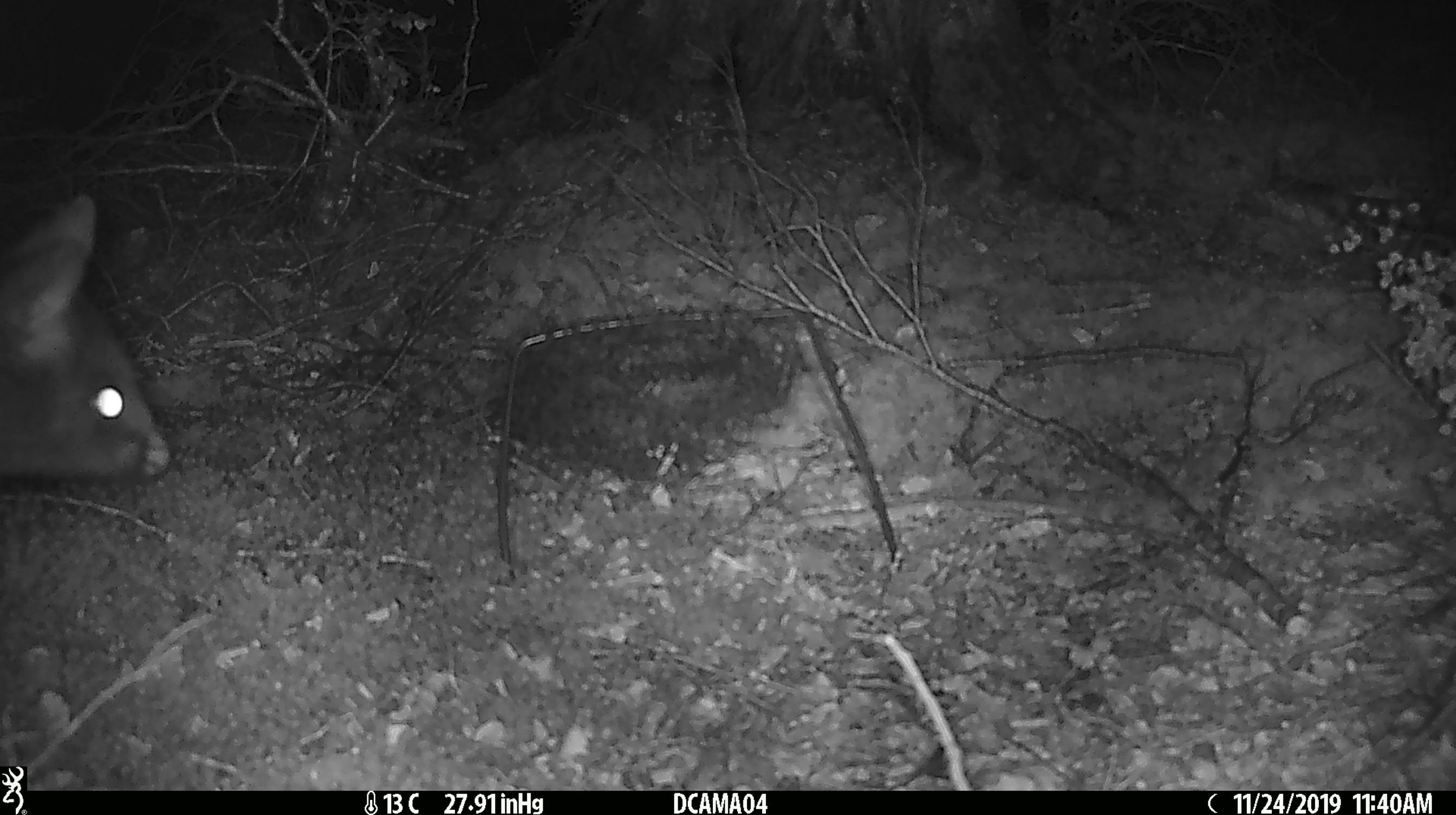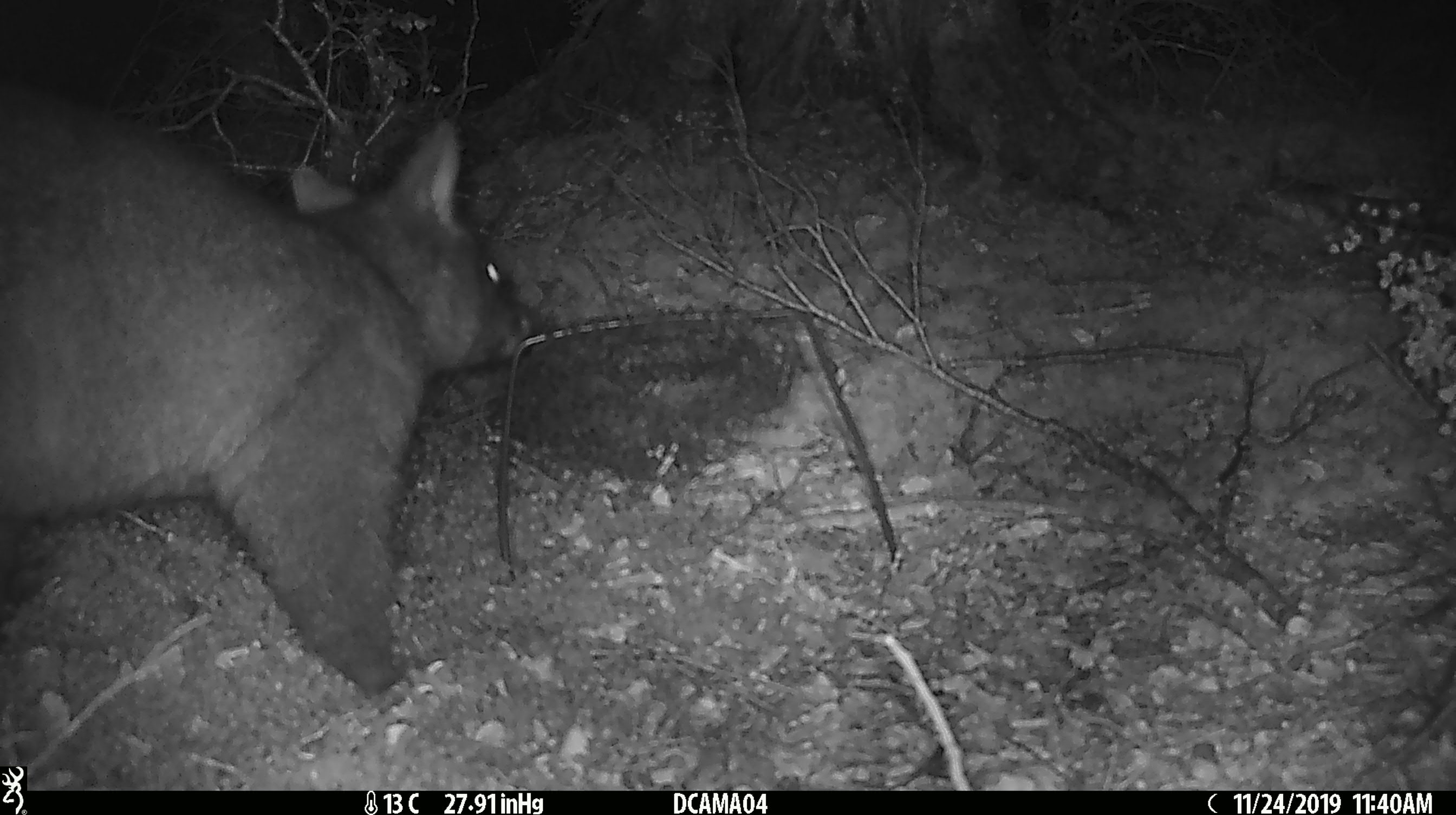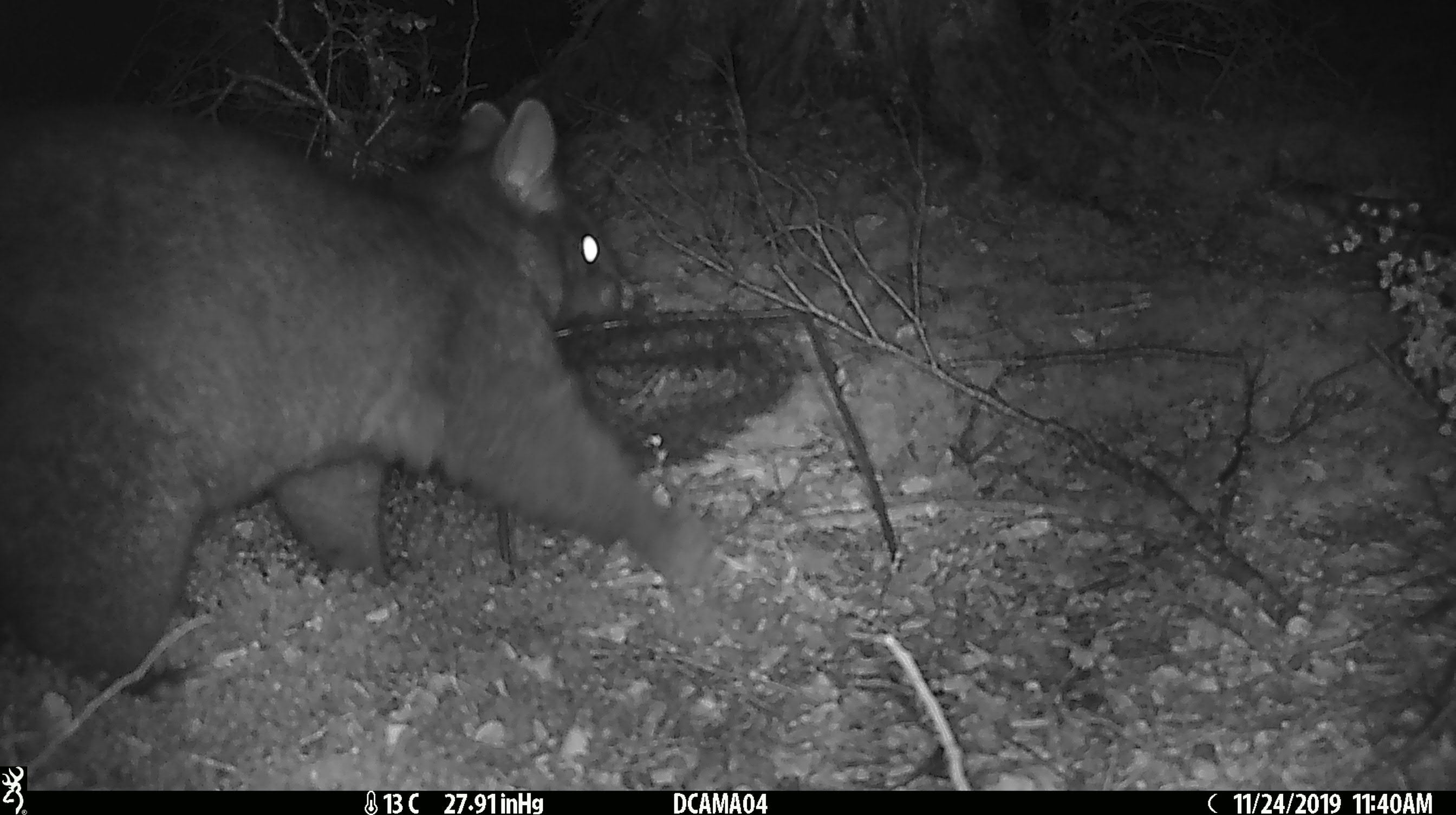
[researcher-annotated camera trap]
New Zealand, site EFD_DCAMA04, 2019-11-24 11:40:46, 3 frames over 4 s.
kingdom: Animalia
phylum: Chordata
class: Mammalia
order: Diprotodontia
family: Phalangeridae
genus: Trichosurus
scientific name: Trichosurus vulpecula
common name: common brushtail possum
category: possum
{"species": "possum (common brushtail possum) (Trichosurus vulpecula)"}